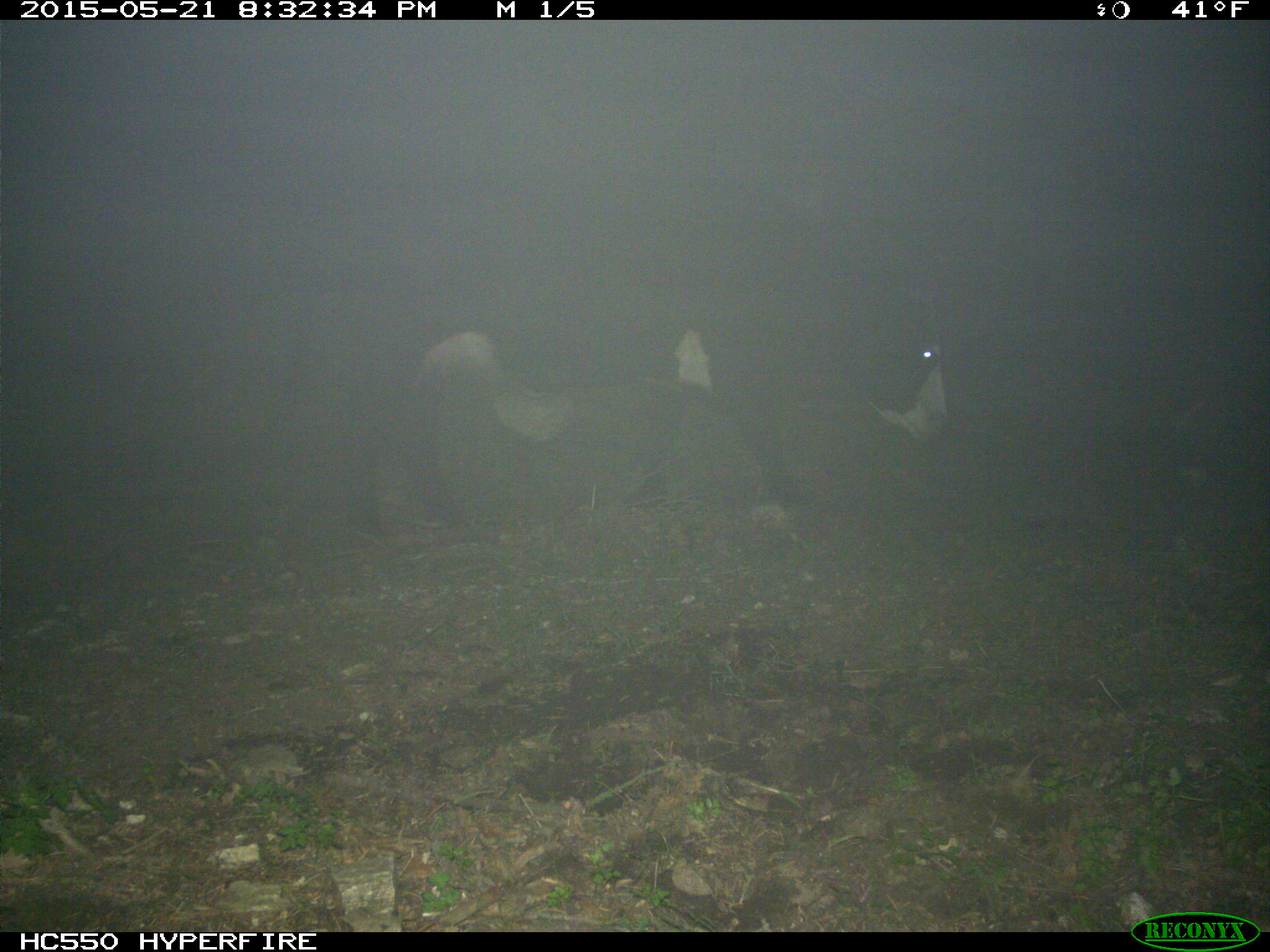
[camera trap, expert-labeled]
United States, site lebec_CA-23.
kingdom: Animalia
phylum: Chordata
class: Mammalia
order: Artiodactyla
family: Bovidae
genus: Bos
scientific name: Bos taurus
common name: domestic cow